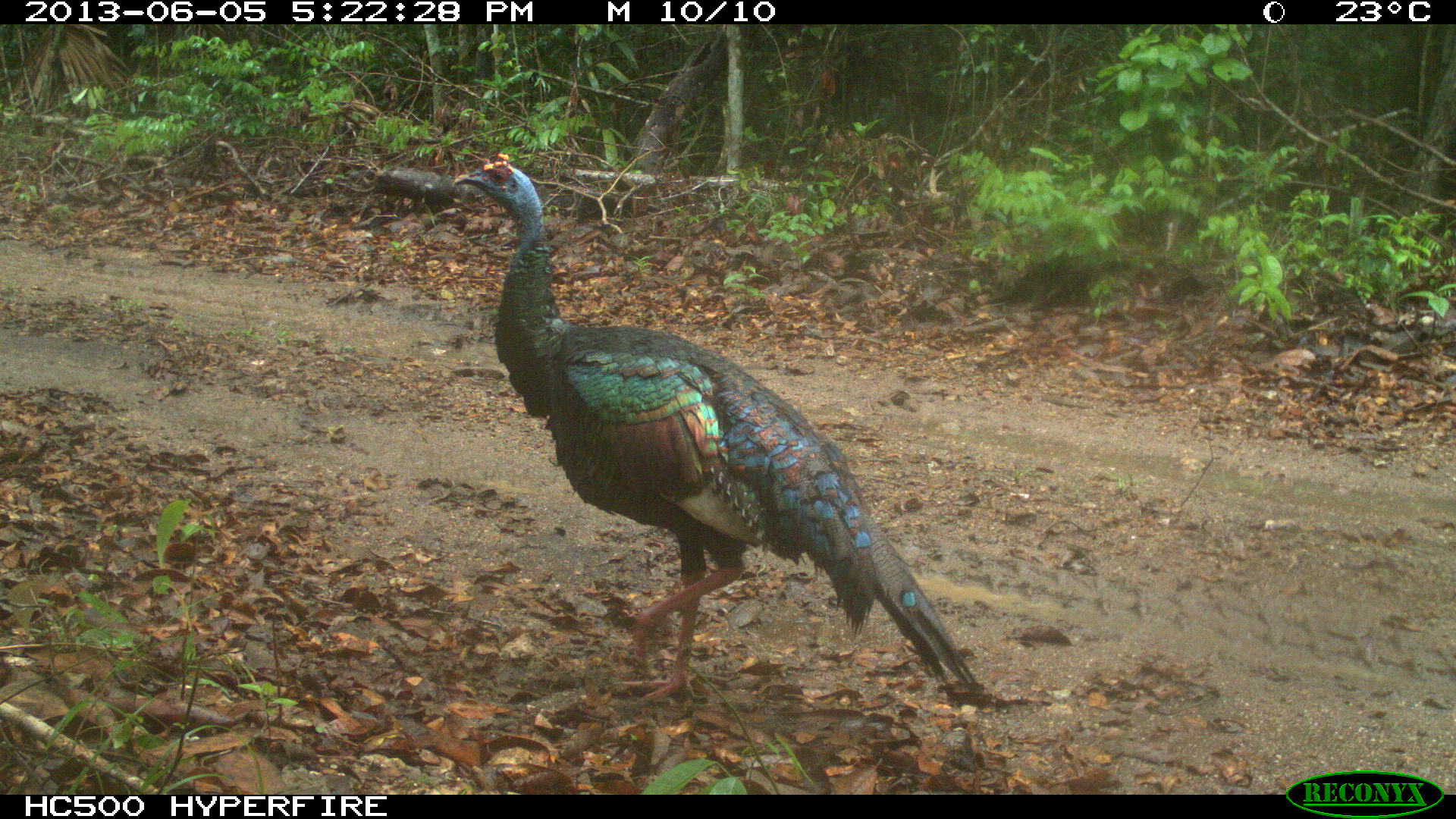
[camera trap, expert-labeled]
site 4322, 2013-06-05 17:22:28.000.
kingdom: Animalia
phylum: Chordata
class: Aves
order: Galliformes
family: Phasianidae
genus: Meleagris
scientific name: Meleagris ocellata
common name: ocellated turkey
Meleagris ocellata (ocellated turkey), count 1, sex male.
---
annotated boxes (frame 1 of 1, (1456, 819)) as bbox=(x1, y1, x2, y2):
meleagris ocellata: bbox=(450, 151, 994, 707)